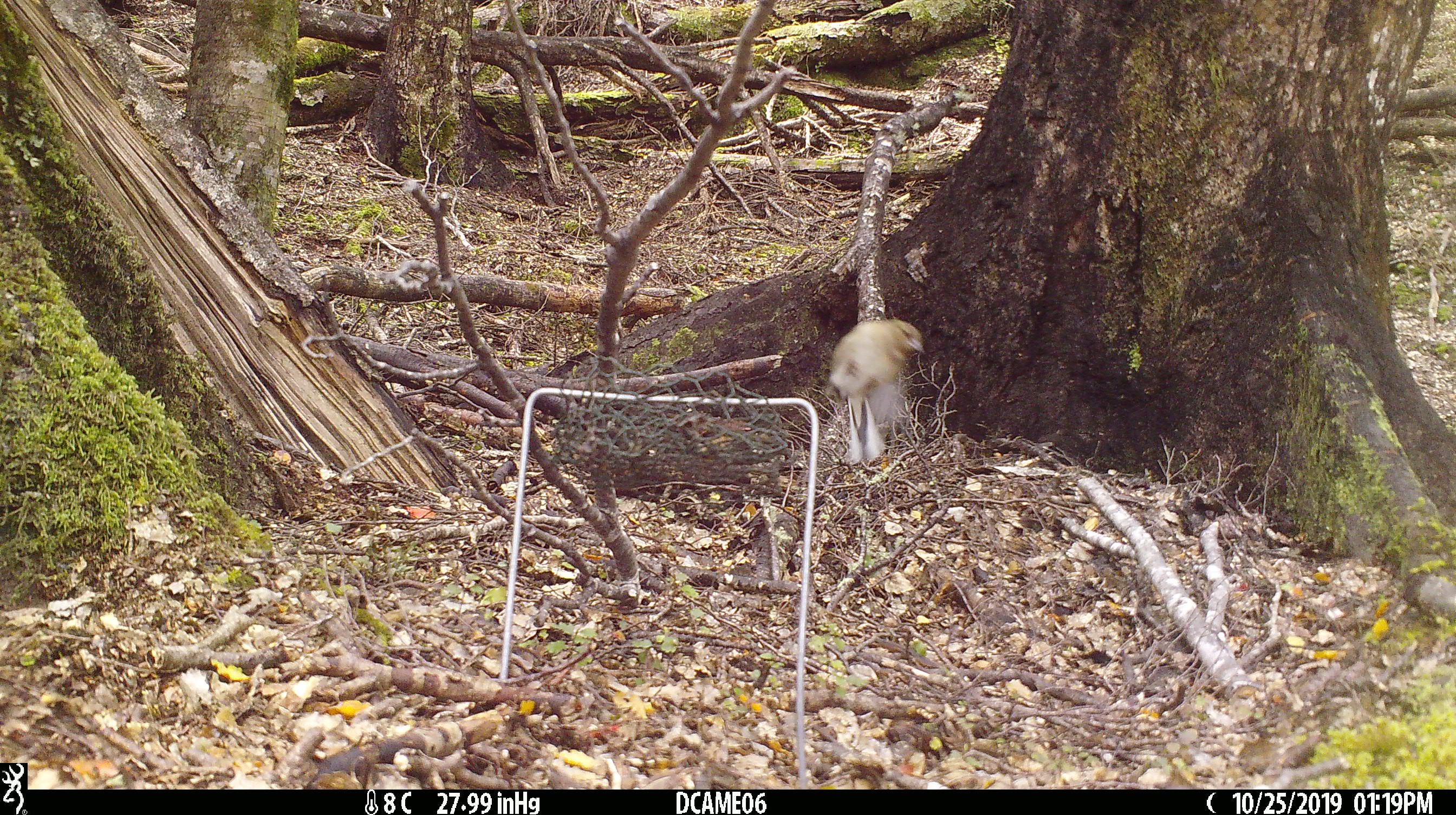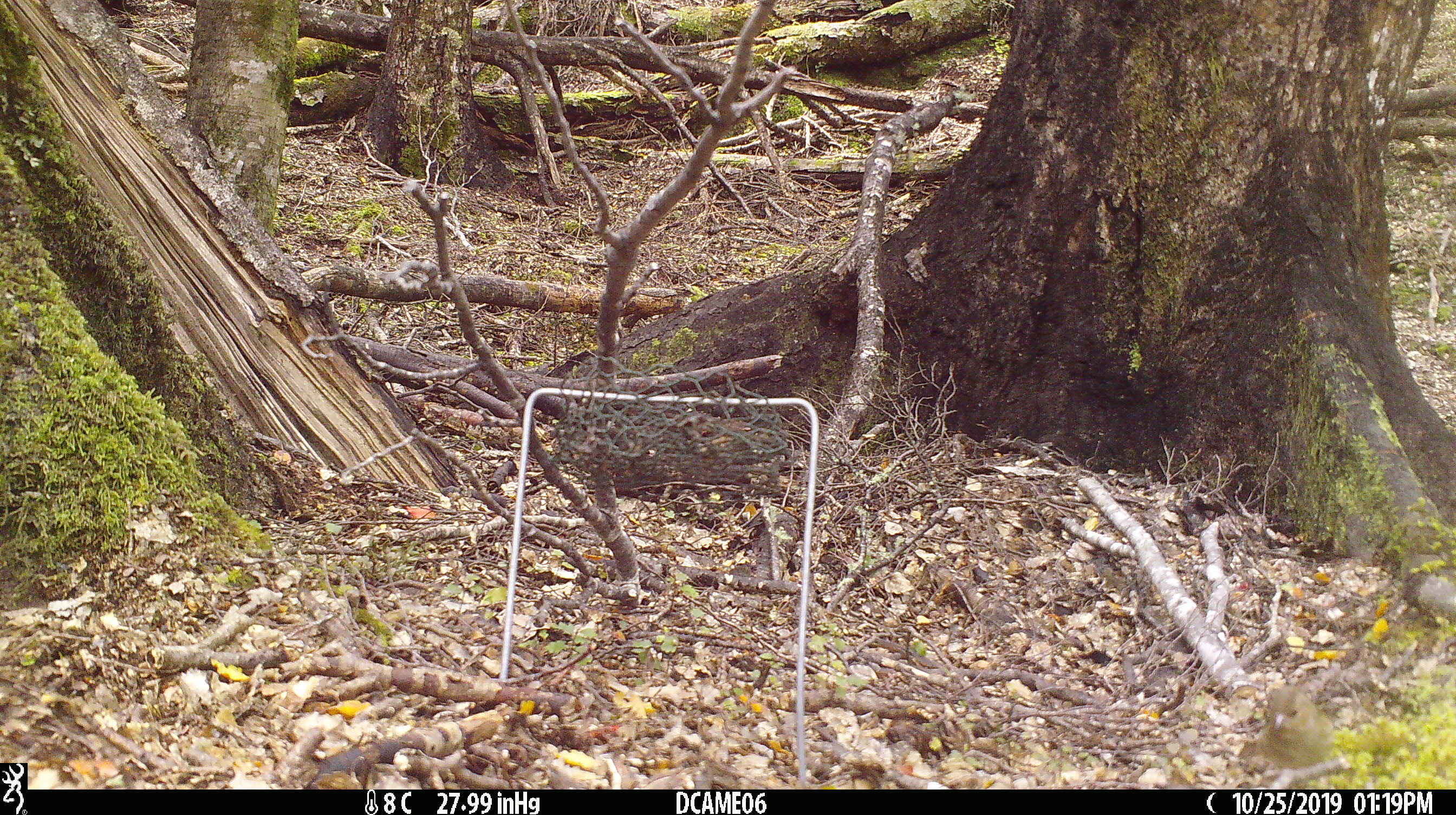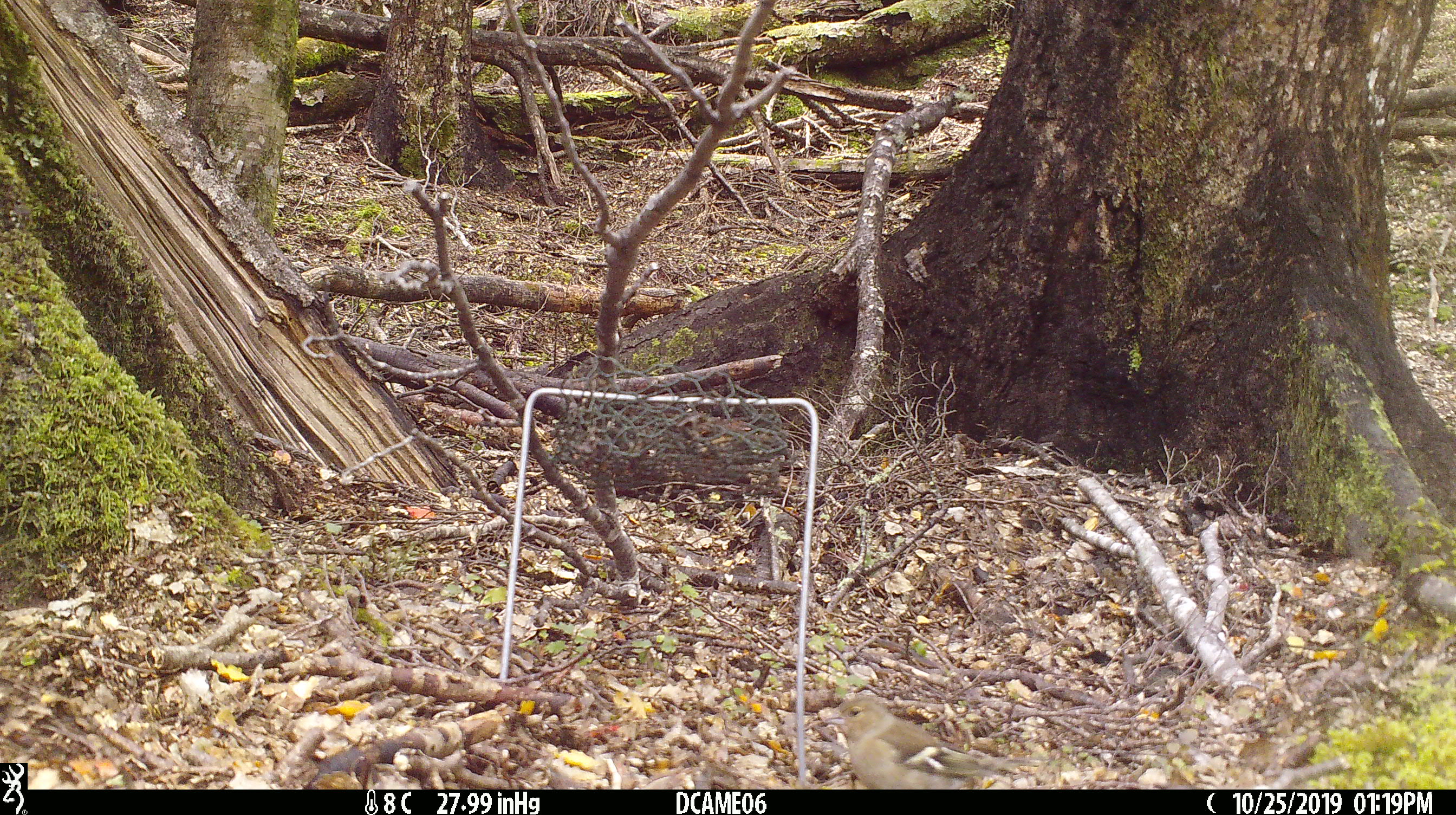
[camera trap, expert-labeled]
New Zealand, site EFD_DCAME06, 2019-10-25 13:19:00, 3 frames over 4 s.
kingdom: Animalia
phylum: Chordata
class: Aves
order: Passeriformes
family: Fringillidae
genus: Fringilla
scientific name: Fringilla coelebs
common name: common chaffinch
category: chaffinch